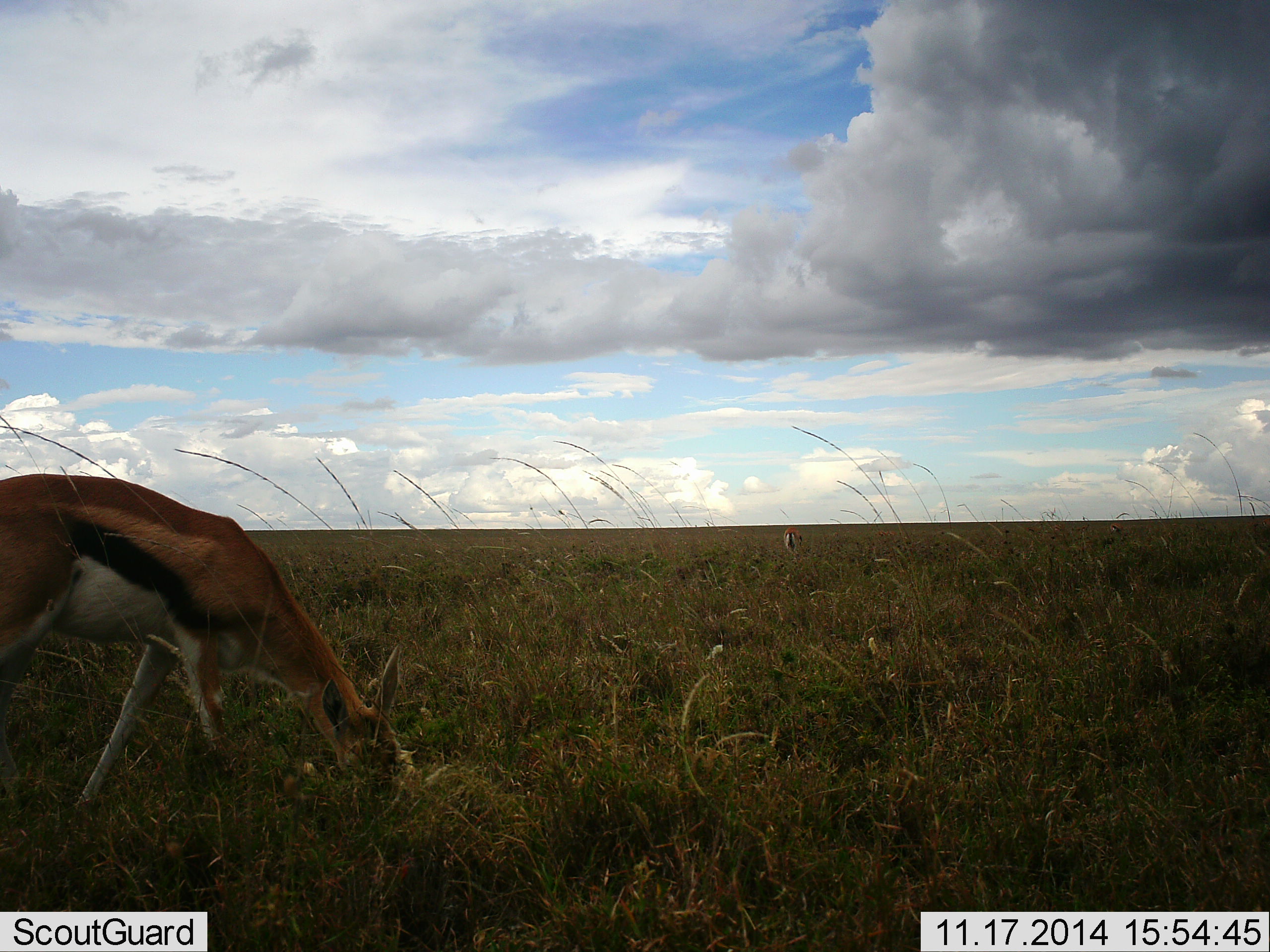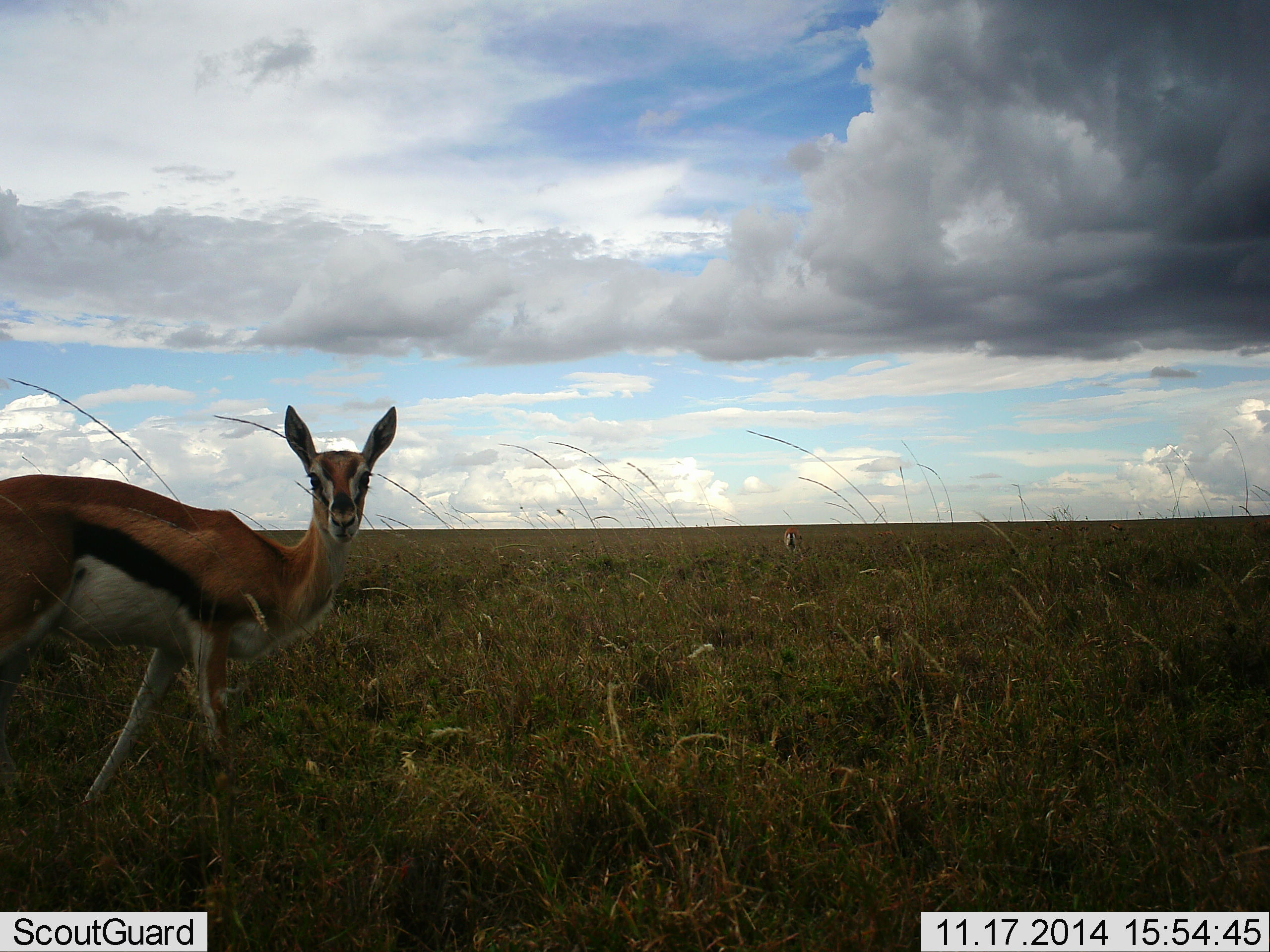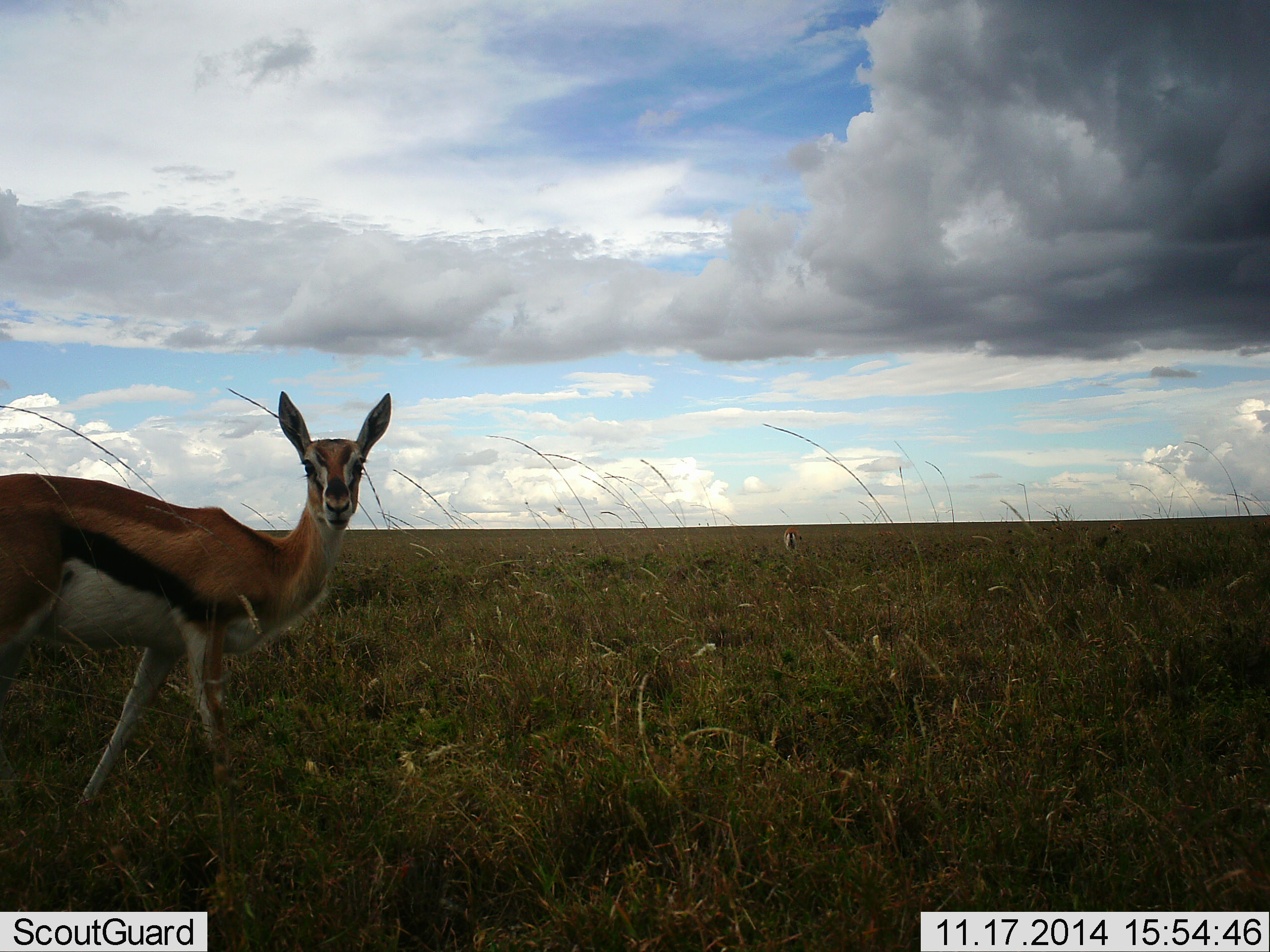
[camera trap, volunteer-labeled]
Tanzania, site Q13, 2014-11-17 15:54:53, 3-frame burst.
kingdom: Animalia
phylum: Chordata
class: Mammalia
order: Artiodactyla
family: Bovidae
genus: Eudorcas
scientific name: Eudorcas thomsonii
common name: thomson's gazelle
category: gazellethomsons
Gazellethomsons (thomson's gazelle) (Eudorcas thomsonii), count 1. Behavior (volunteer vote fractions): standing 80%, resting 0%, moving 0%, interacting 0%. Young present (vote fraction): 0%. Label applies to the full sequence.